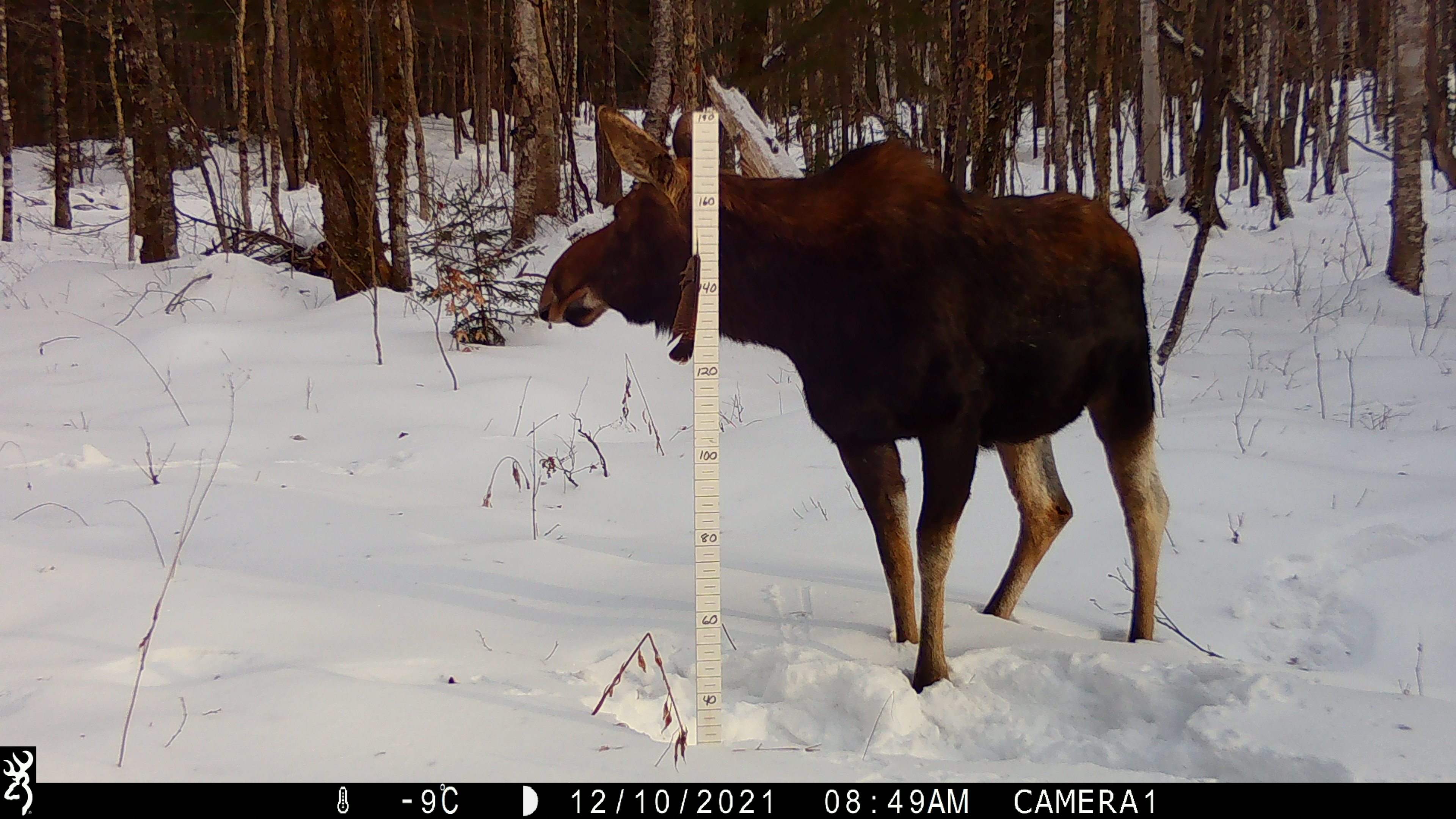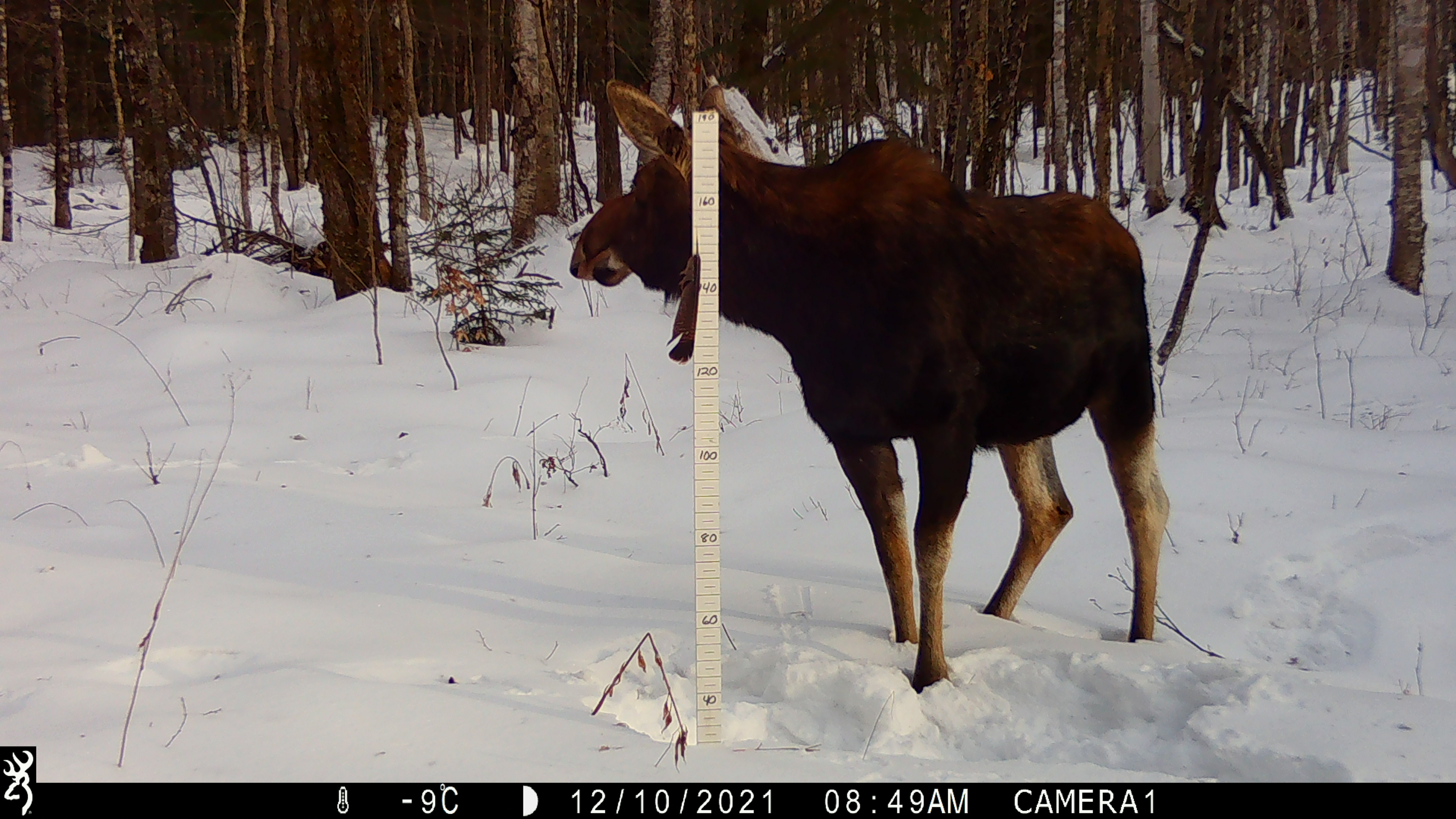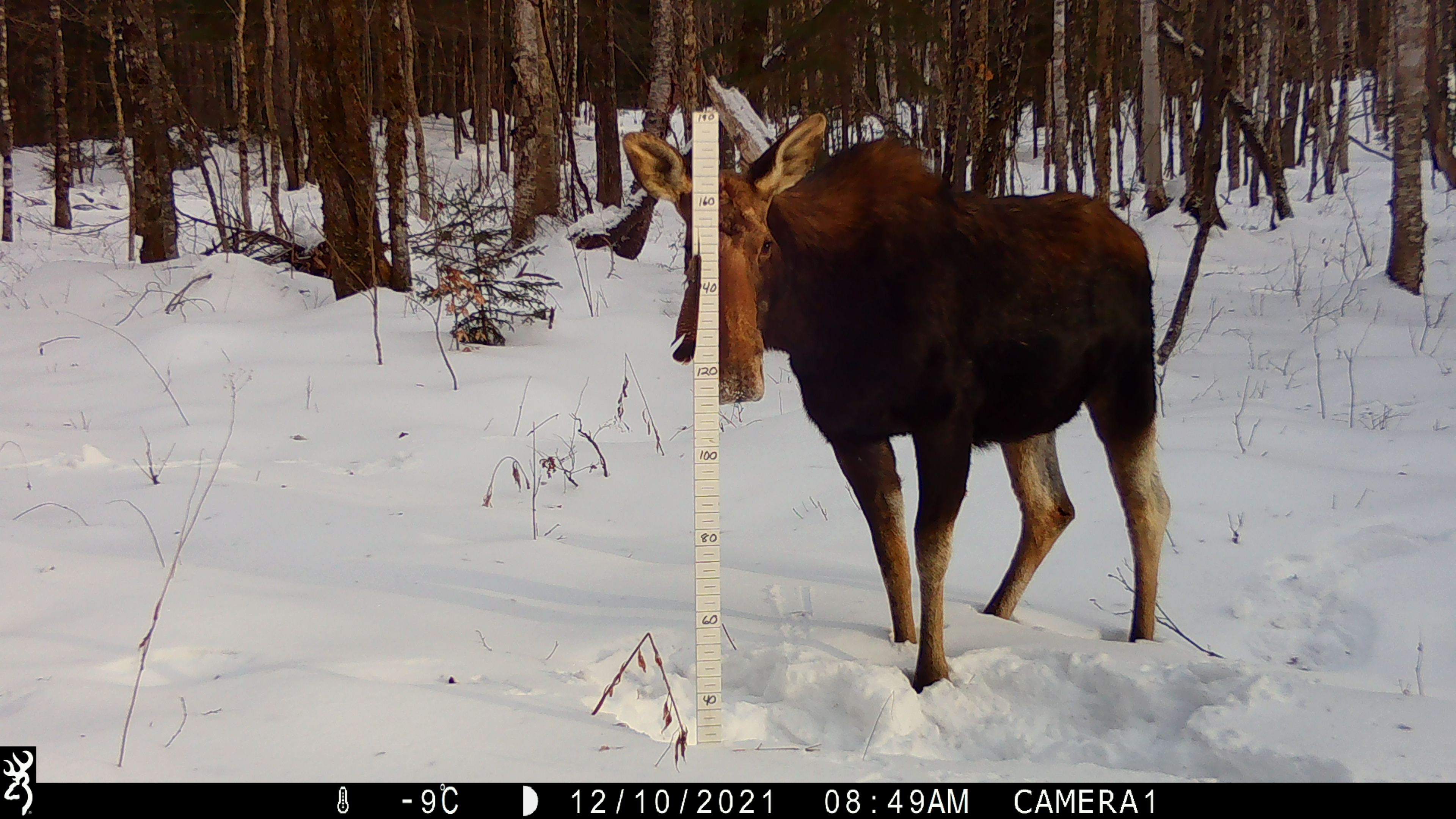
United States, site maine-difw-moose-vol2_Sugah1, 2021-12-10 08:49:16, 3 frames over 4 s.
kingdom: Animalia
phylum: Chordata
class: Mammalia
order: Artiodactyla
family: Cervidae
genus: Alces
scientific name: Alces alces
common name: moose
Moose (Alces alces).